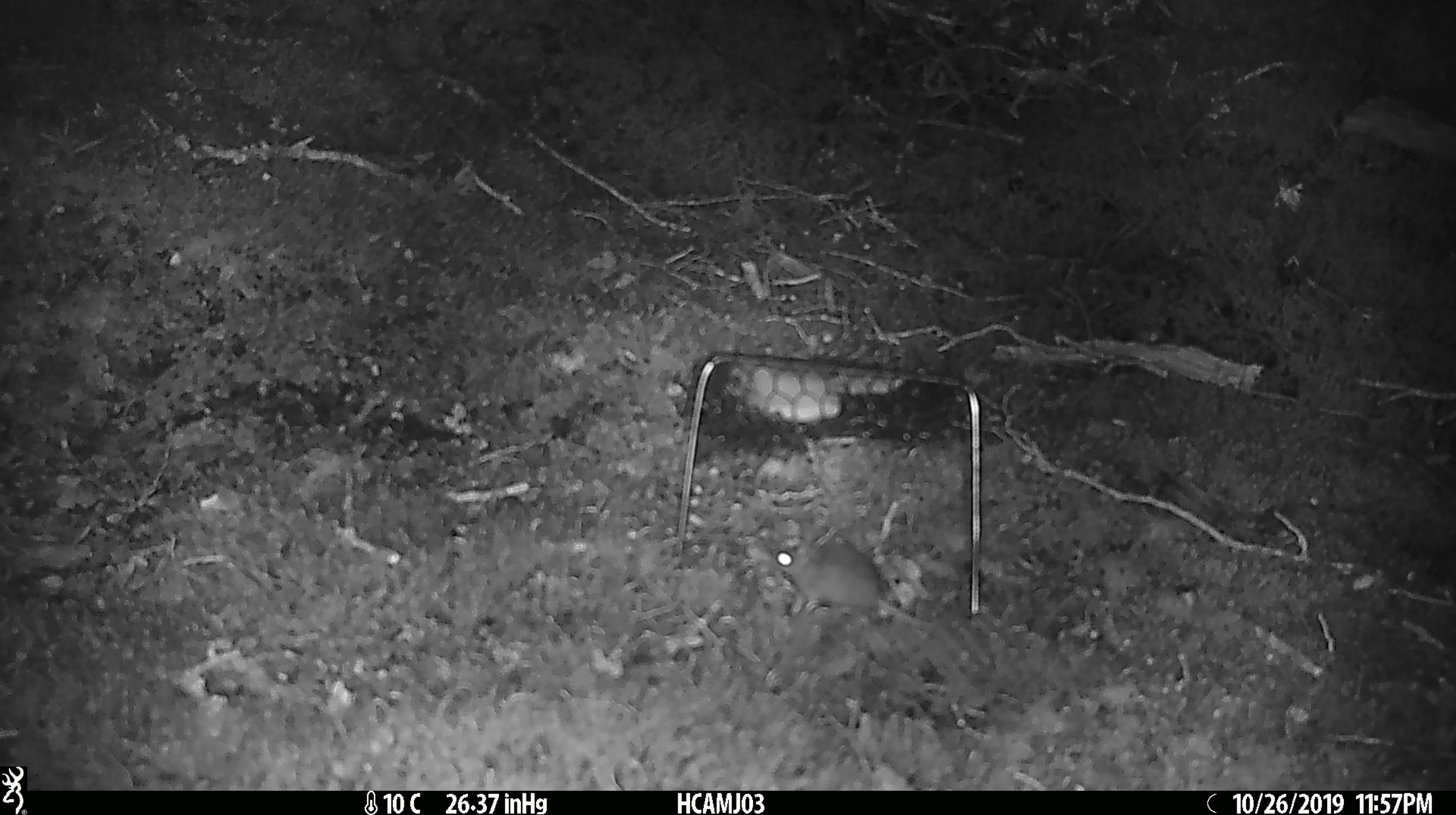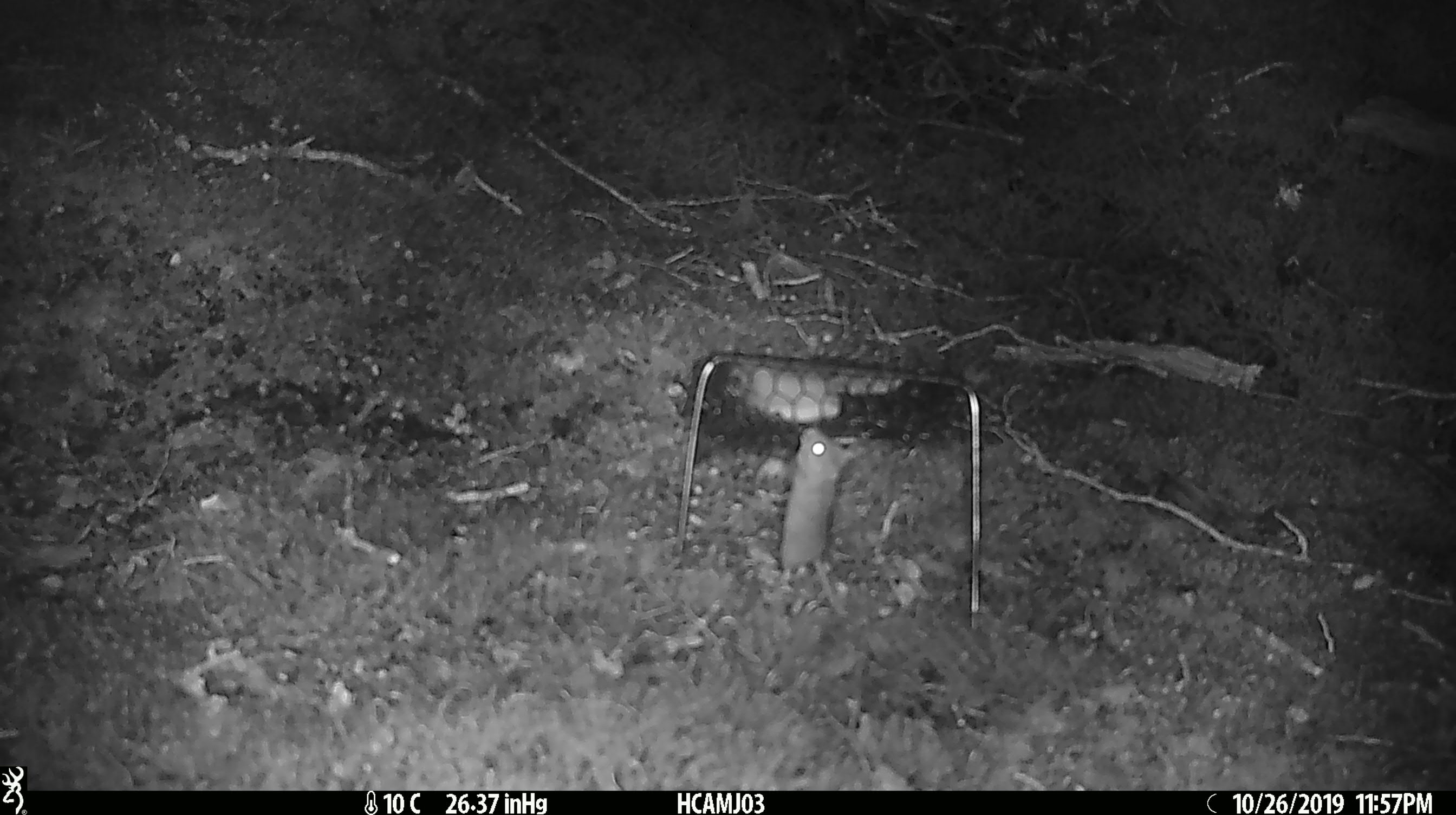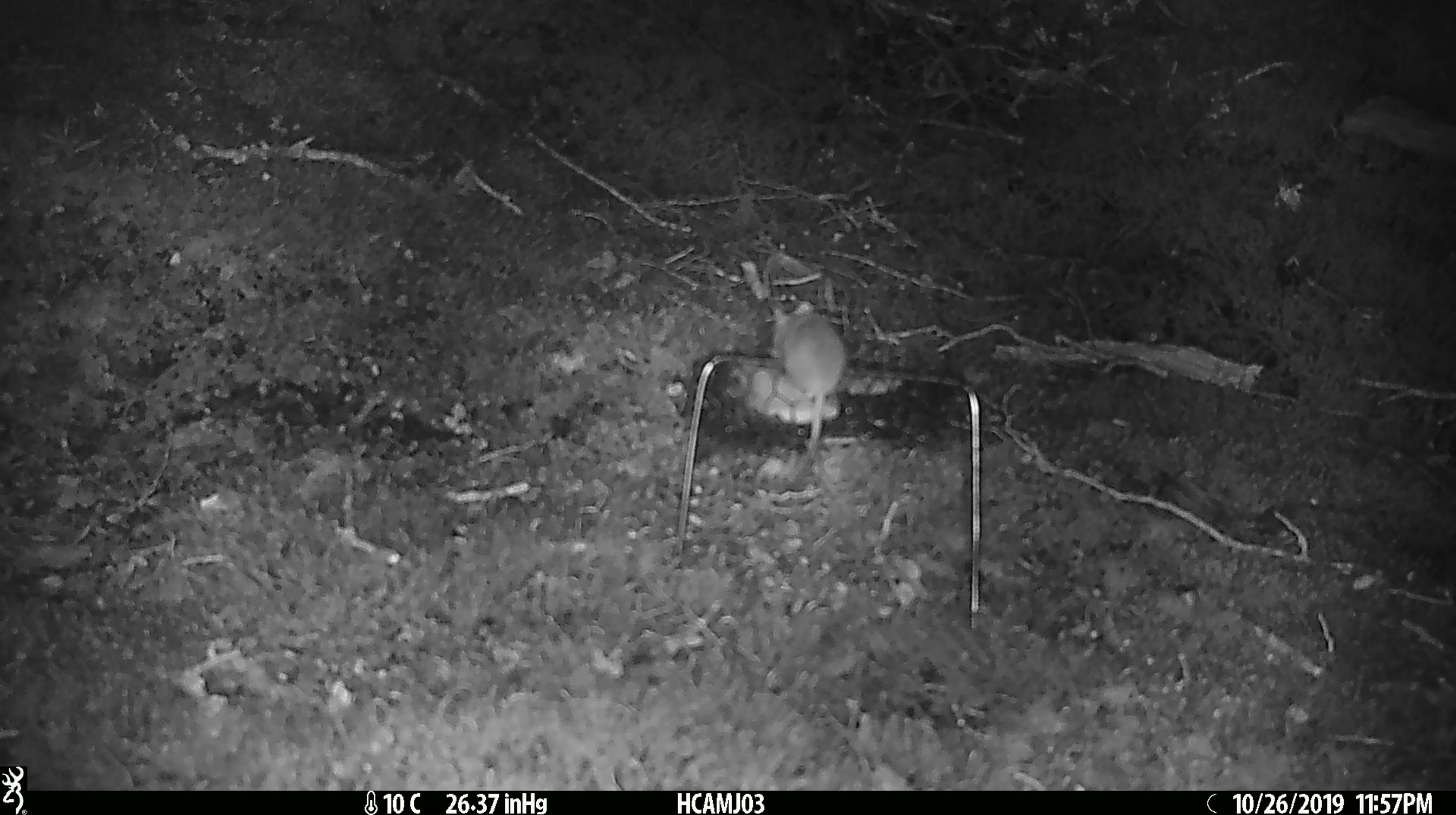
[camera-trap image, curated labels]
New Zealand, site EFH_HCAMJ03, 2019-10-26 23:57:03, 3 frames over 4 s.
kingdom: Animalia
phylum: Chordata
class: Mammalia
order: Rodentia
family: Muridae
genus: Mus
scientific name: Mus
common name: mouse